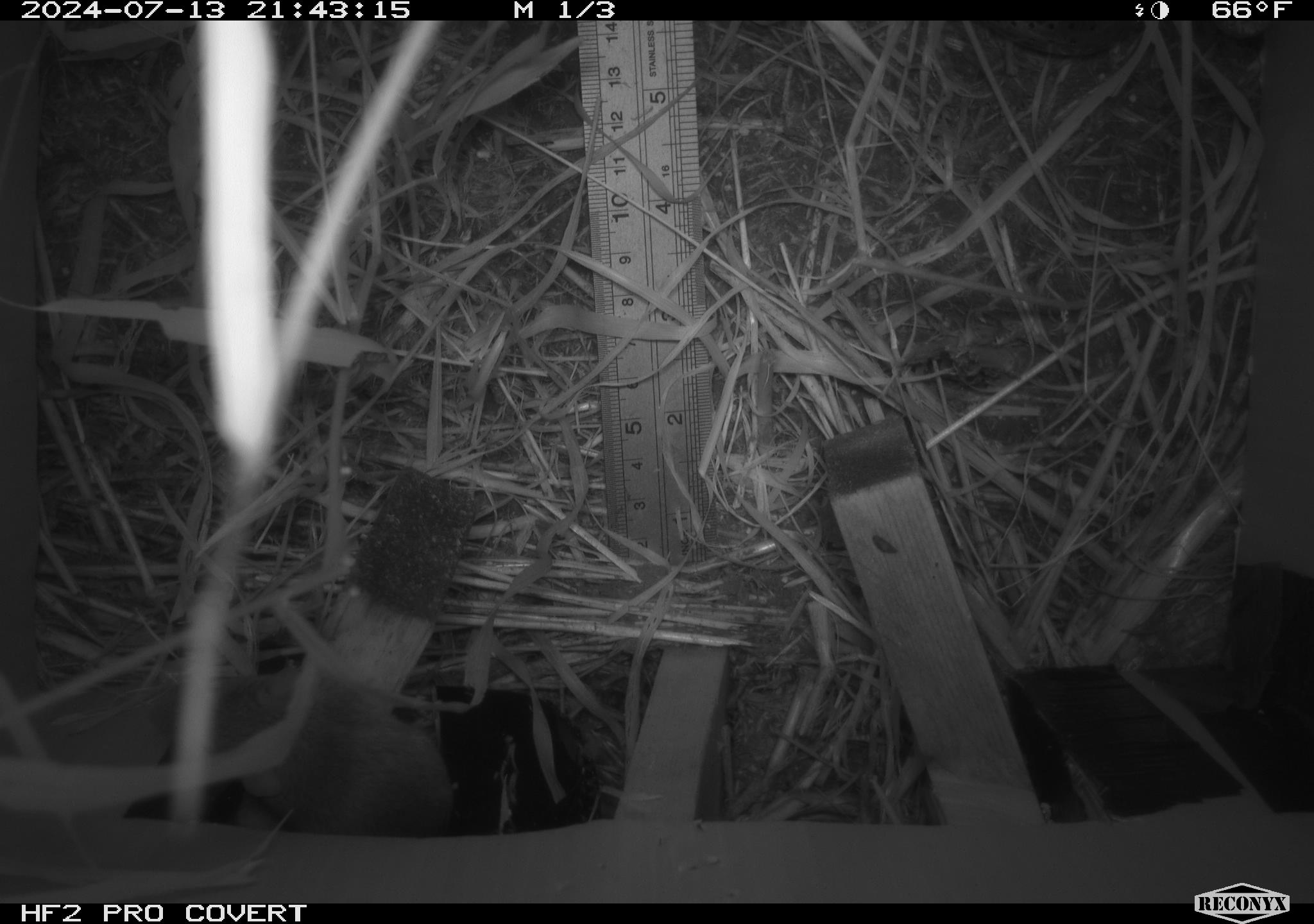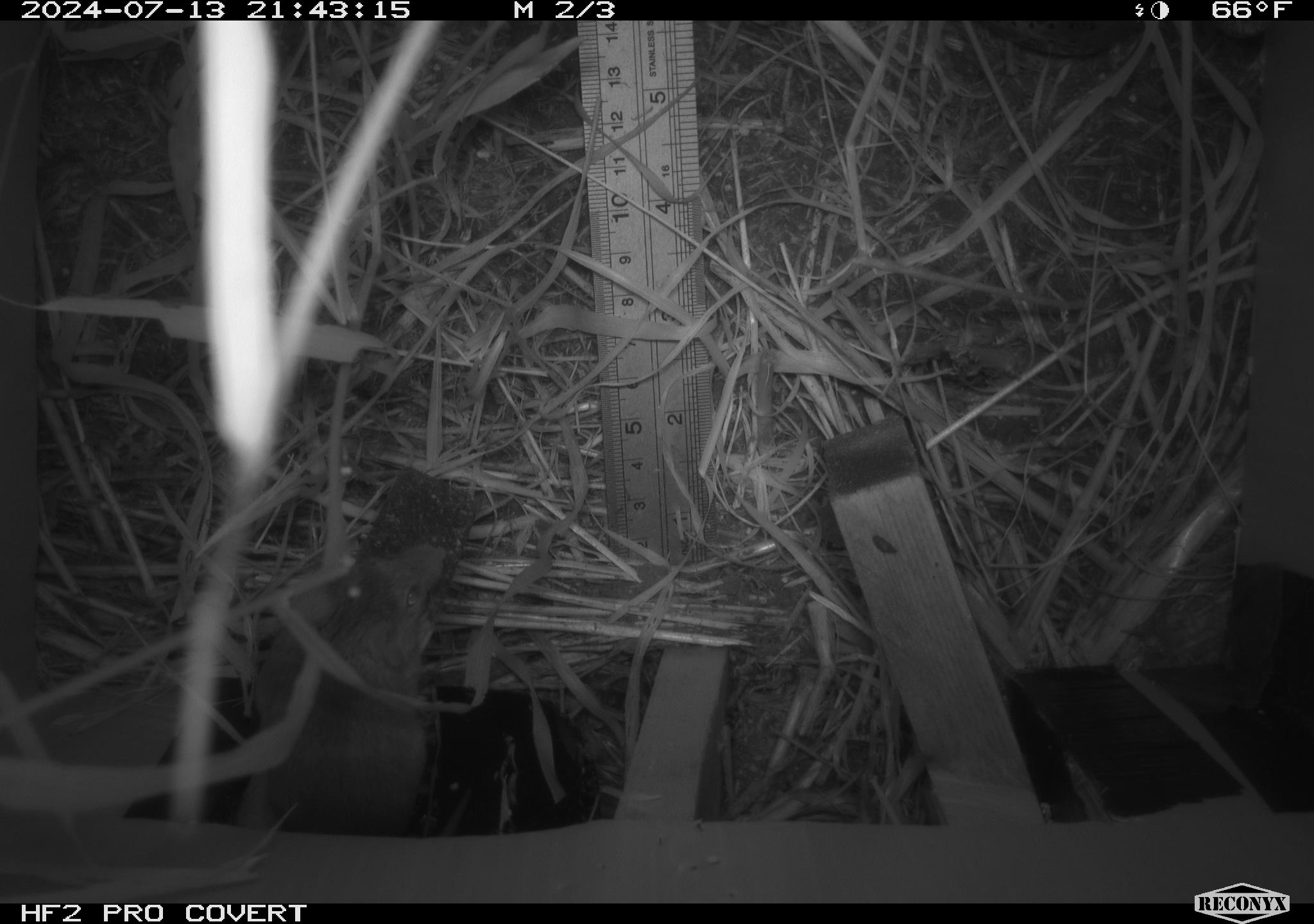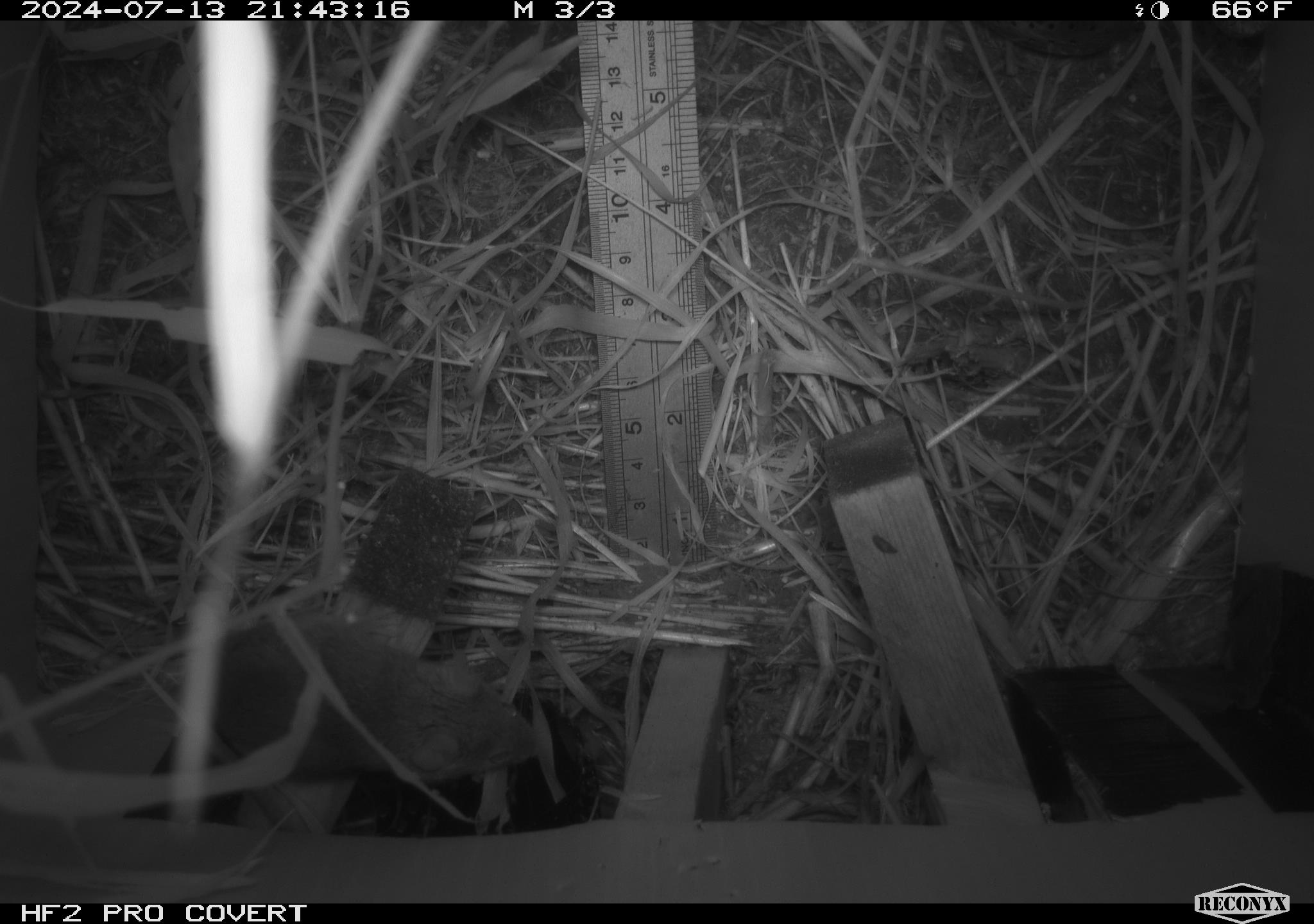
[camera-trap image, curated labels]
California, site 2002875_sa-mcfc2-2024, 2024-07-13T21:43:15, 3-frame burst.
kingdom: Animalia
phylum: Chordata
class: Mammalia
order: Rodentia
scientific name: Rodentia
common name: rodent